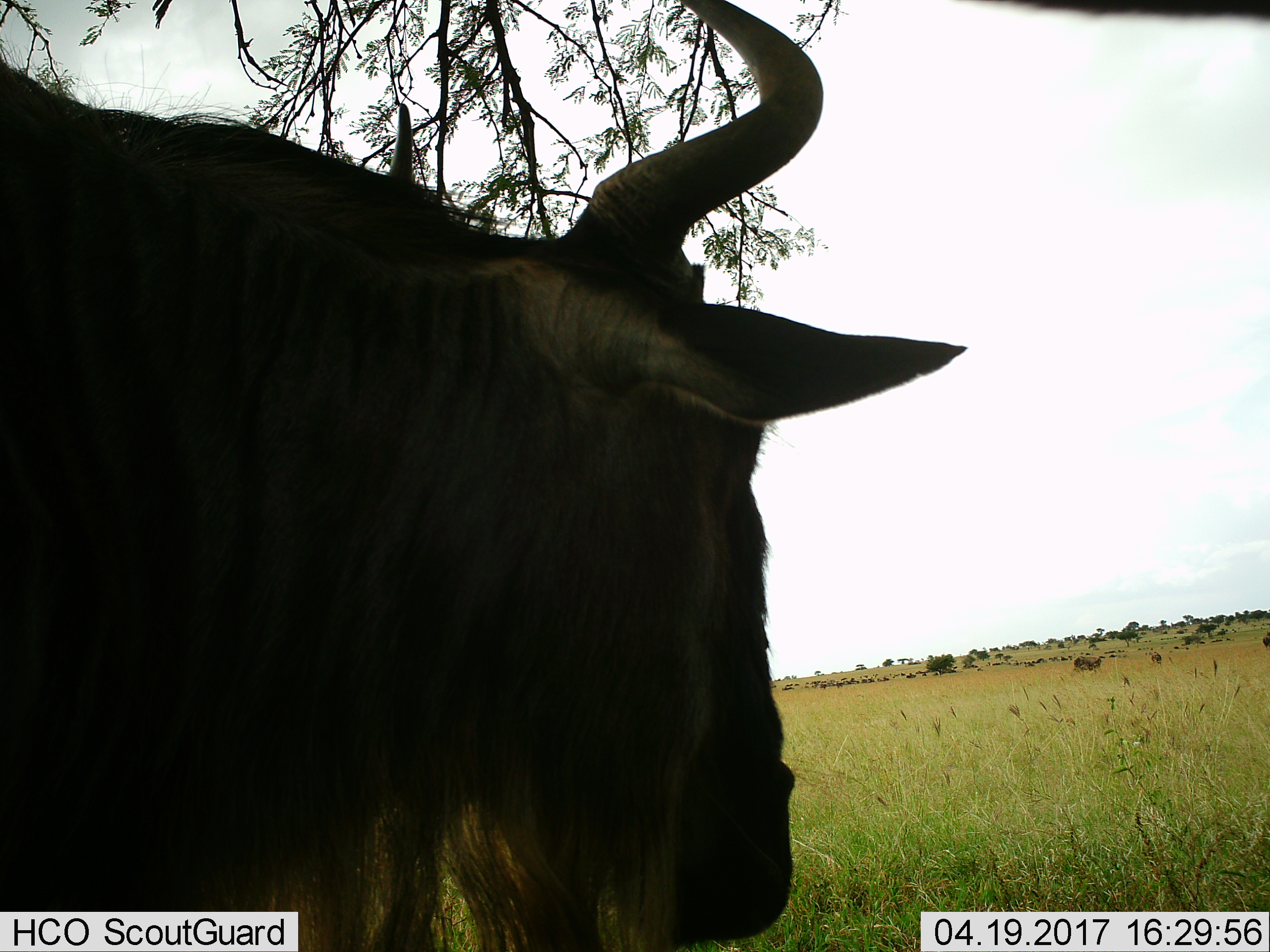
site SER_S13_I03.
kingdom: Animalia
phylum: Chordata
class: Mammalia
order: Artiodactyla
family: Bovidae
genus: Connochaetes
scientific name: Connochaetes taurinus taurinus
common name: blue wildebeest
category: wildebeestblue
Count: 11-50.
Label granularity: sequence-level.